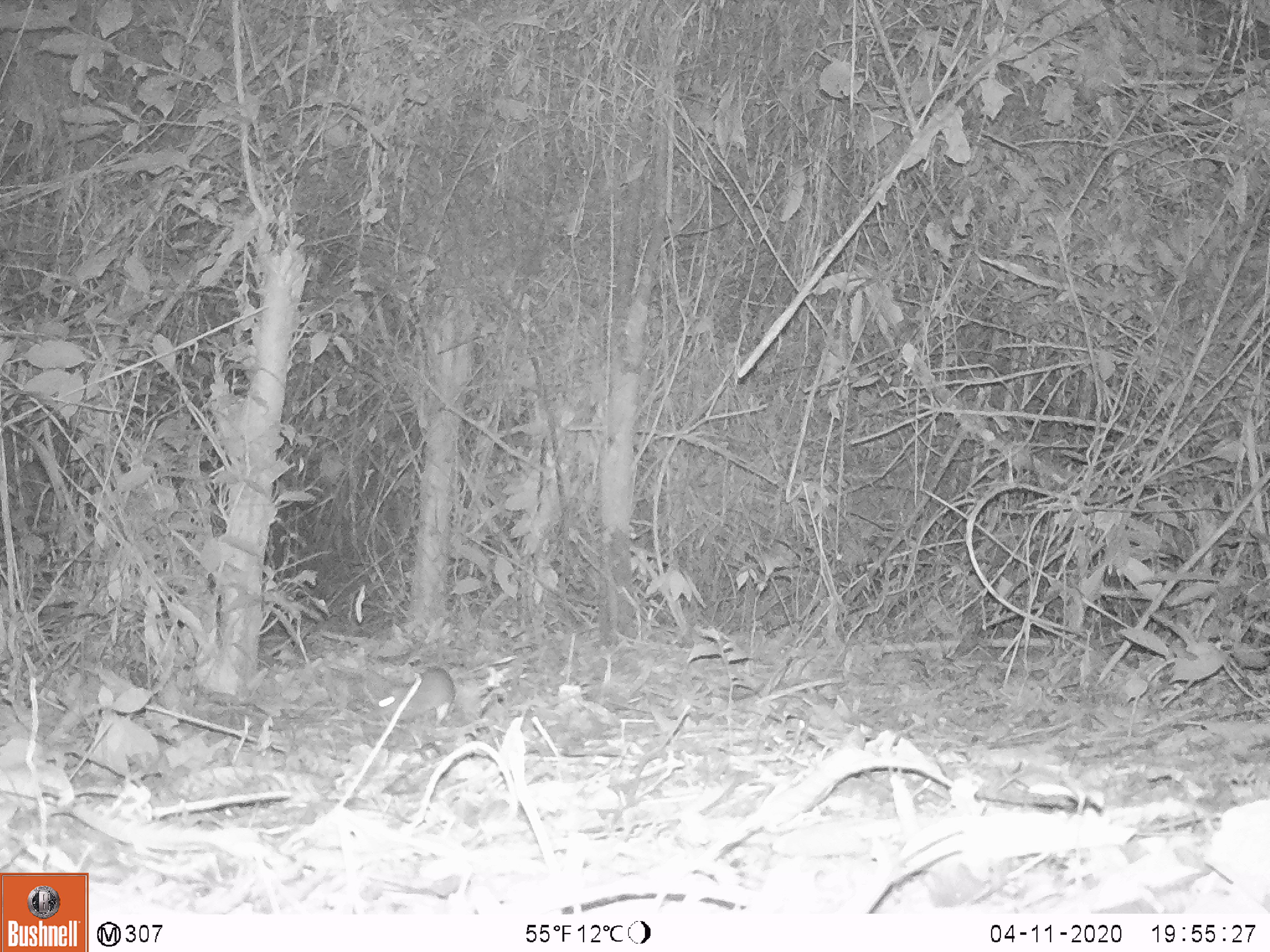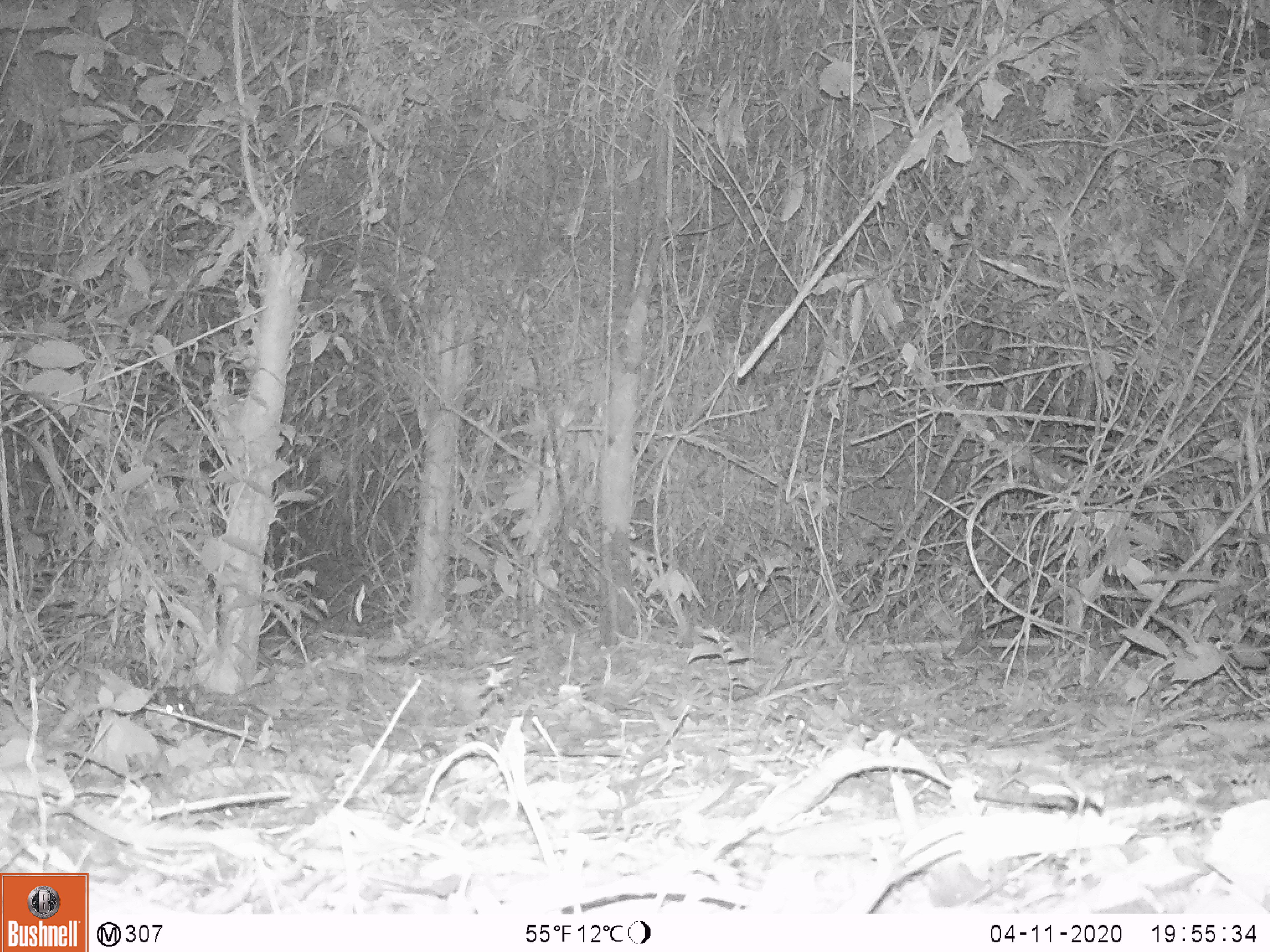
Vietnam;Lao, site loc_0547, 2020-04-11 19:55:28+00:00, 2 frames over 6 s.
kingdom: Animalia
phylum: Chordata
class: Mammalia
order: Rodentia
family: Muridae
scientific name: Muridae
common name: old-world mice and rats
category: unidentified murid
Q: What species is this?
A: Unidentified murid (old-world mice and rats) (Muridae).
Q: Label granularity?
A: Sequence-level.